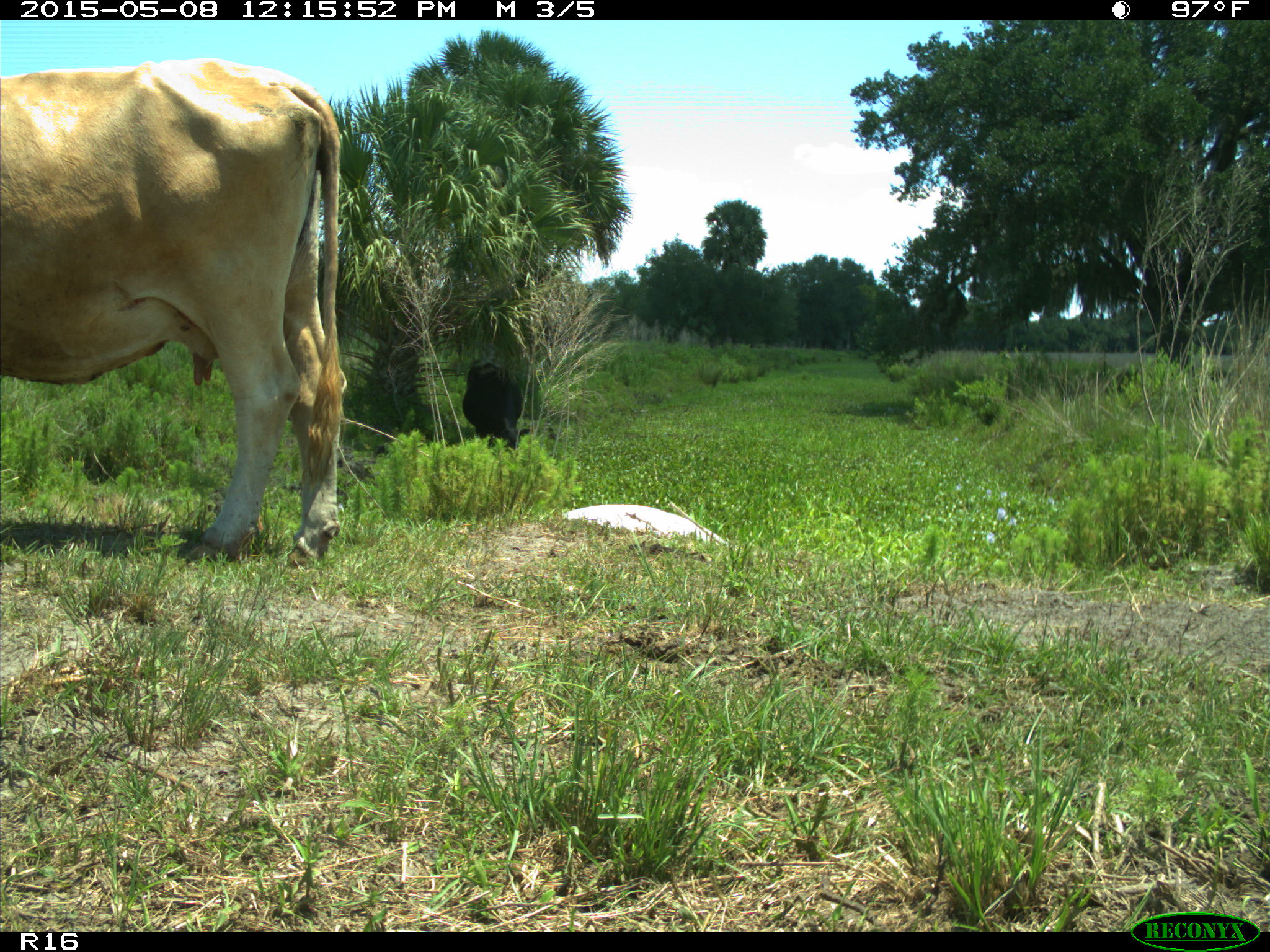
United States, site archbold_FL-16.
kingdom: Animalia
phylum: Chordata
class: Mammalia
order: Artiodactyla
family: Bovidae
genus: Bos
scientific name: Bos taurus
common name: domestic cow